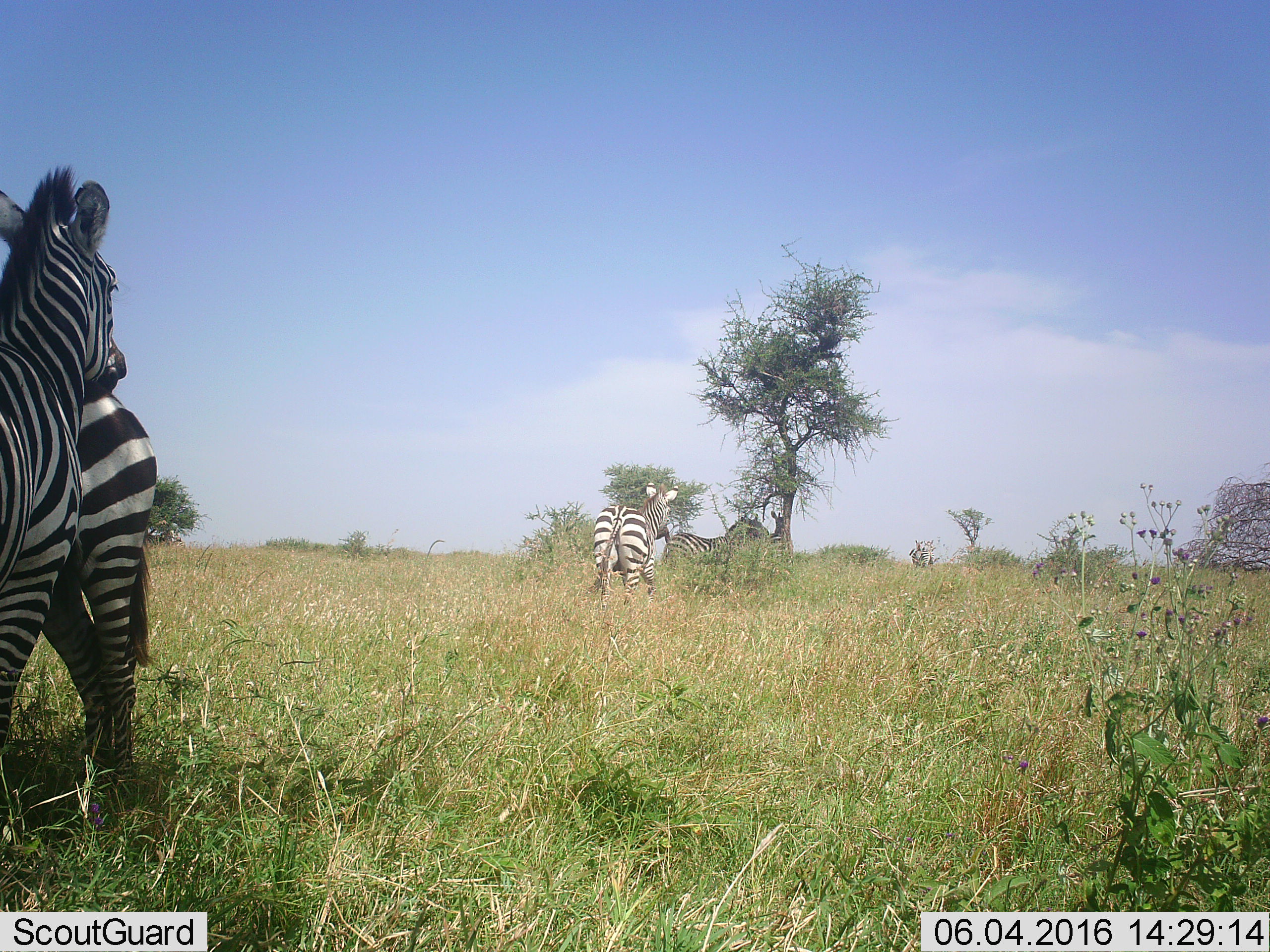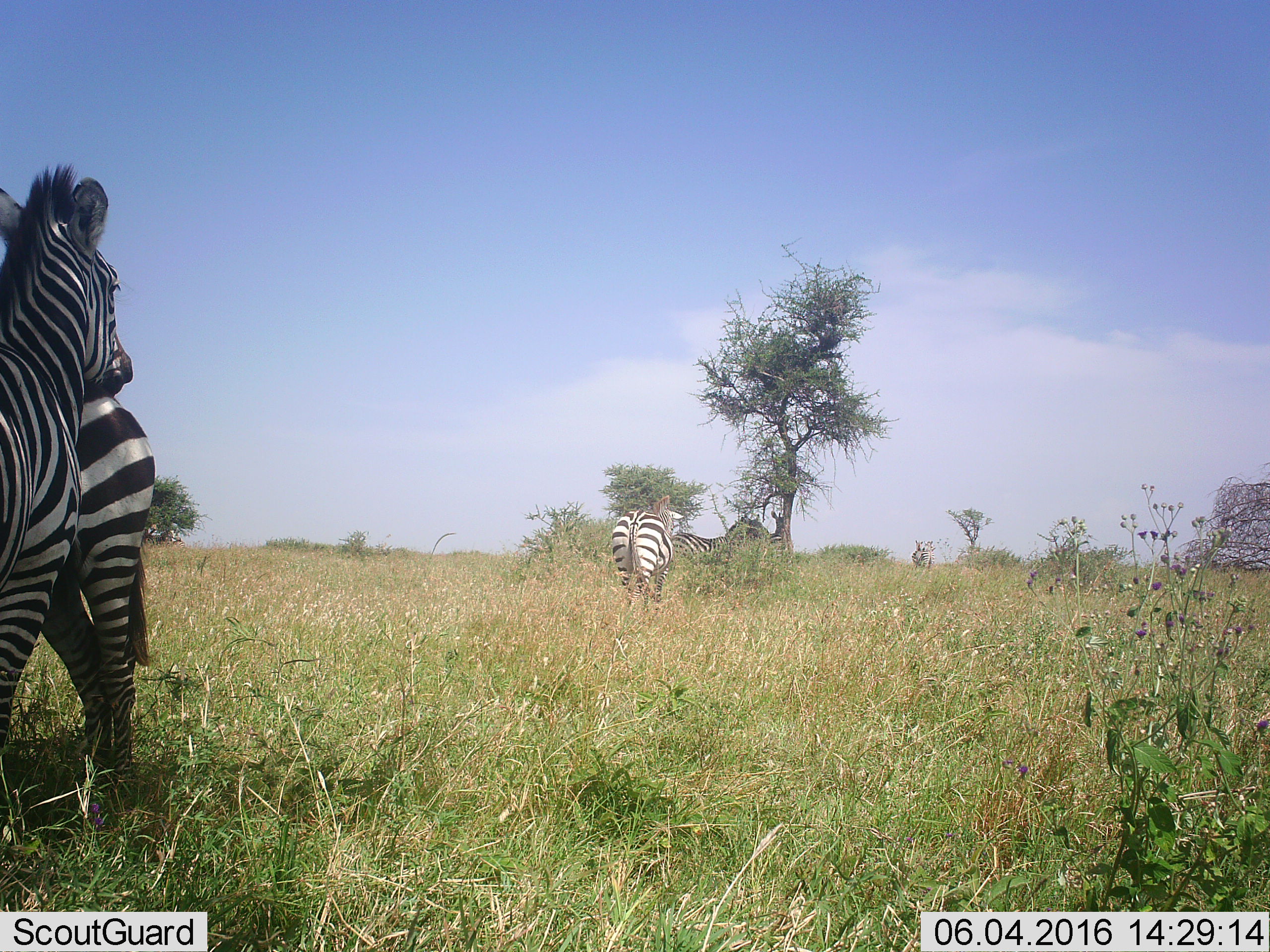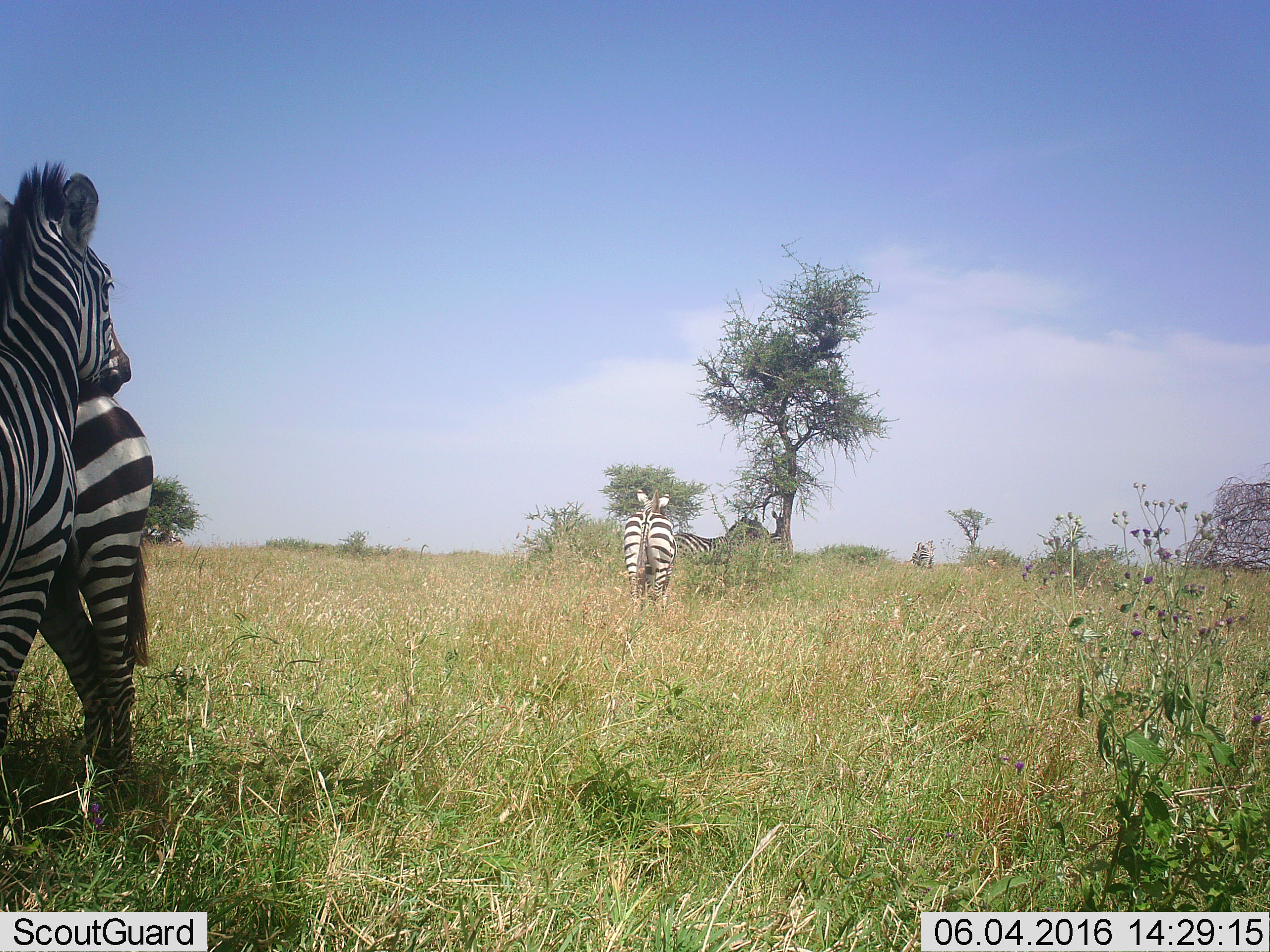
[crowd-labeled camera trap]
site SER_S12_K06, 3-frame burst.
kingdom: Animalia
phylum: Chordata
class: Mammalia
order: Perissodactyla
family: Equidae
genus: Equus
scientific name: Equus quagga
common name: plains zebra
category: zebraplains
Zebraplains (plains zebra) (Equus quagga), count 4. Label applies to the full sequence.